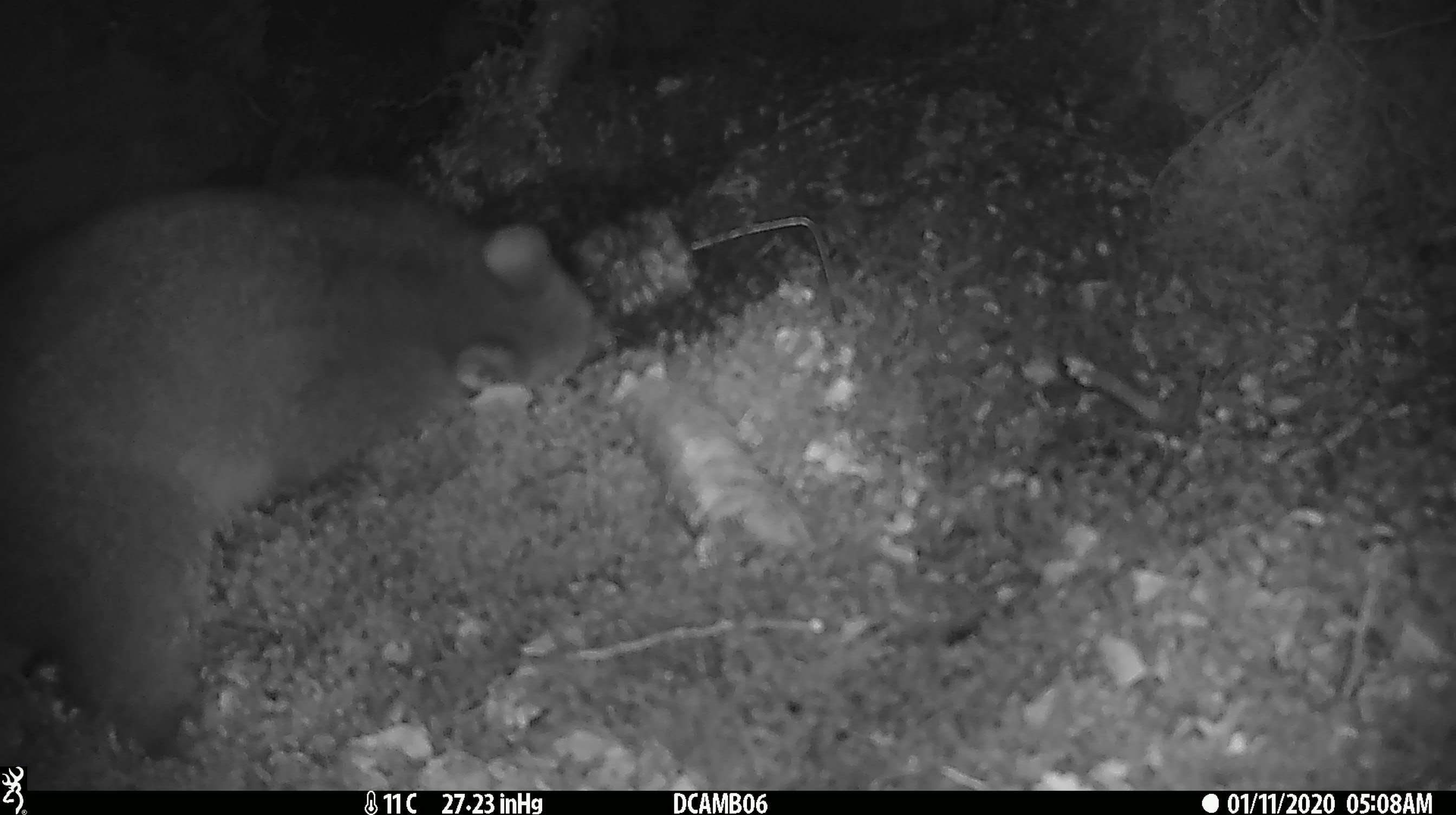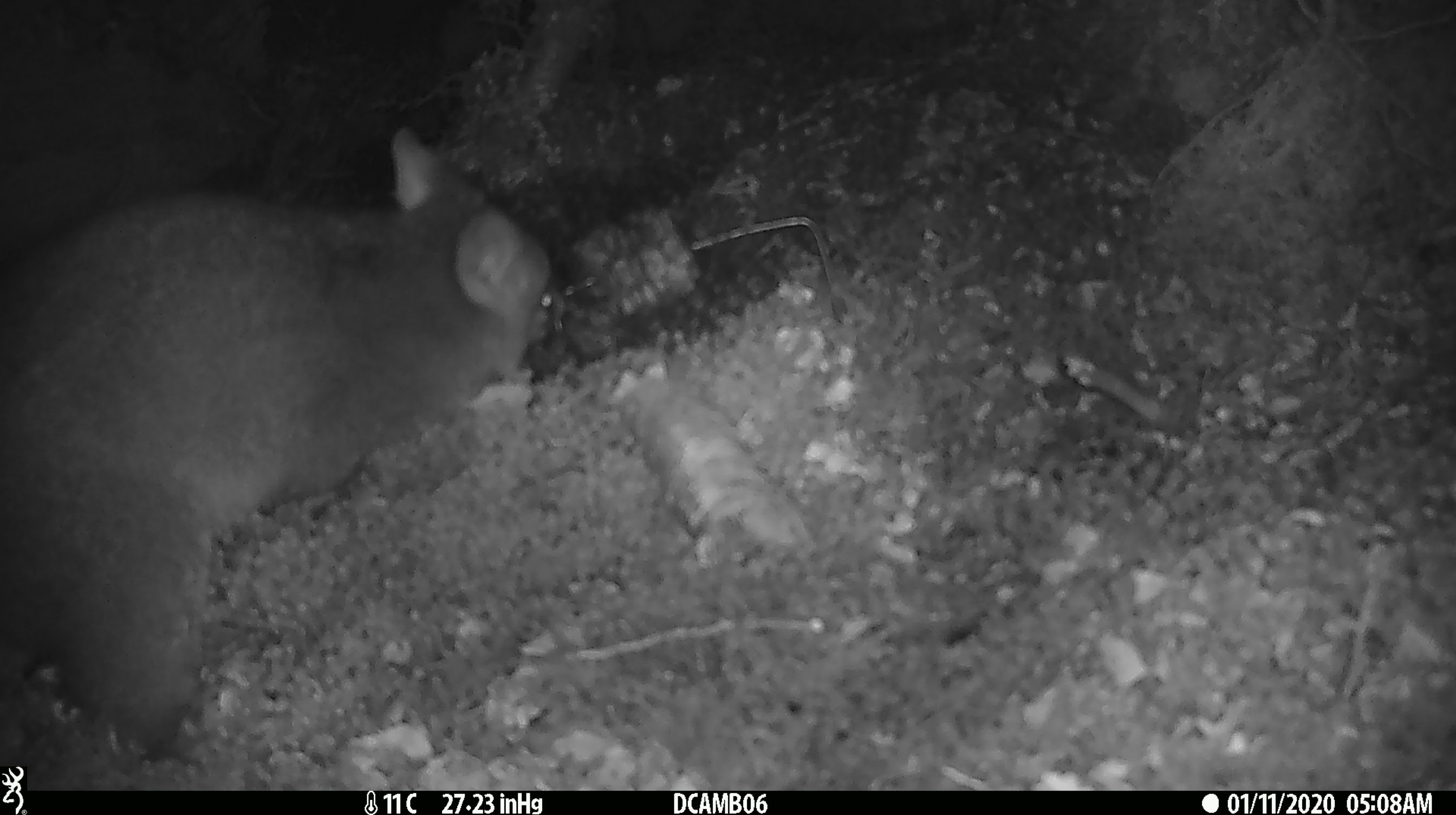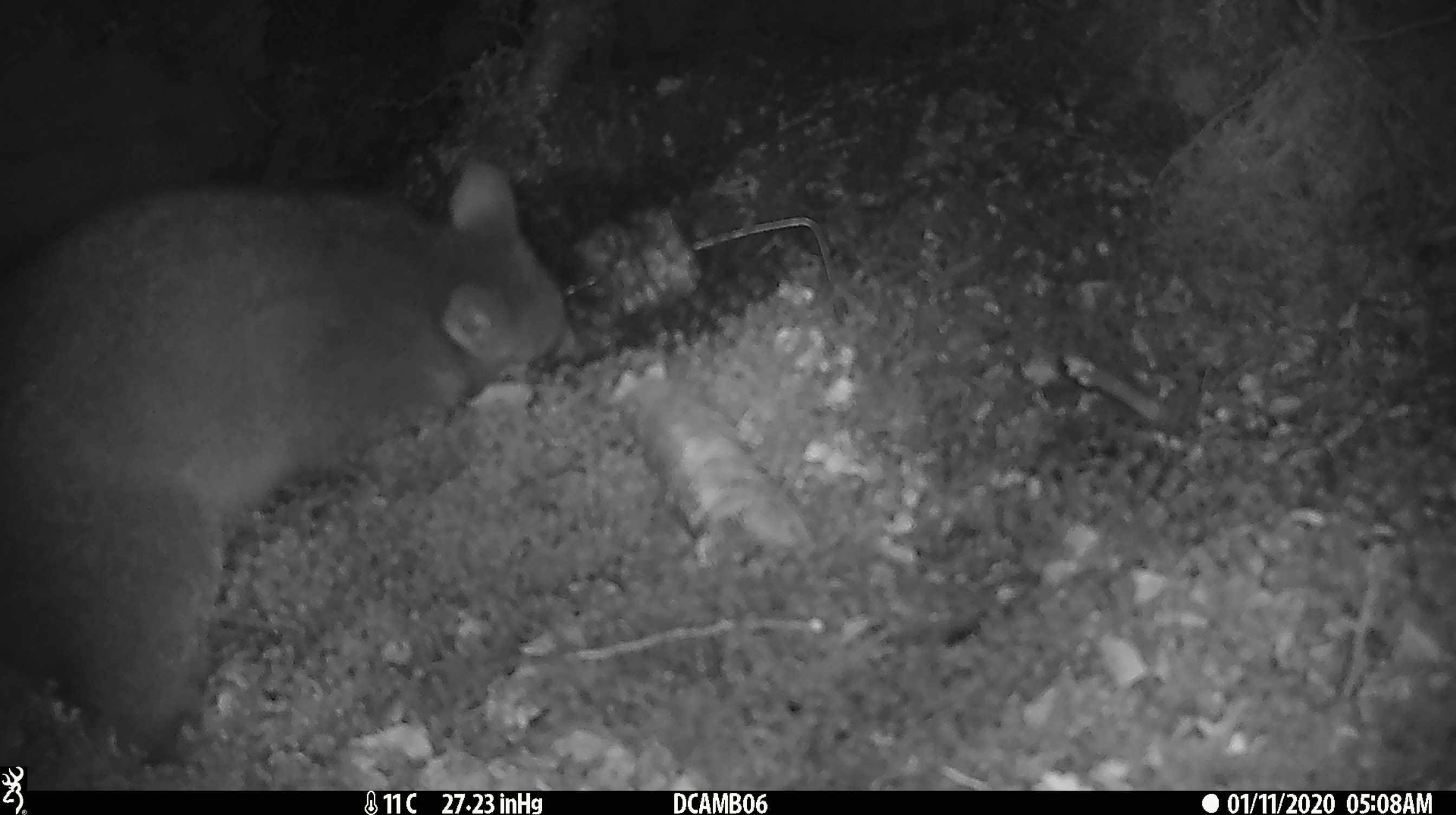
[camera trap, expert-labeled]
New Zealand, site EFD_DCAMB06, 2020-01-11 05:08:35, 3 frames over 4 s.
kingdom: Animalia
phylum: Chordata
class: Mammalia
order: Diprotodontia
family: Phalangeridae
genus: Trichosurus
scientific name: Trichosurus vulpecula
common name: common brushtail possum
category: possum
Possum (common brushtail possum) (Trichosurus vulpecula).